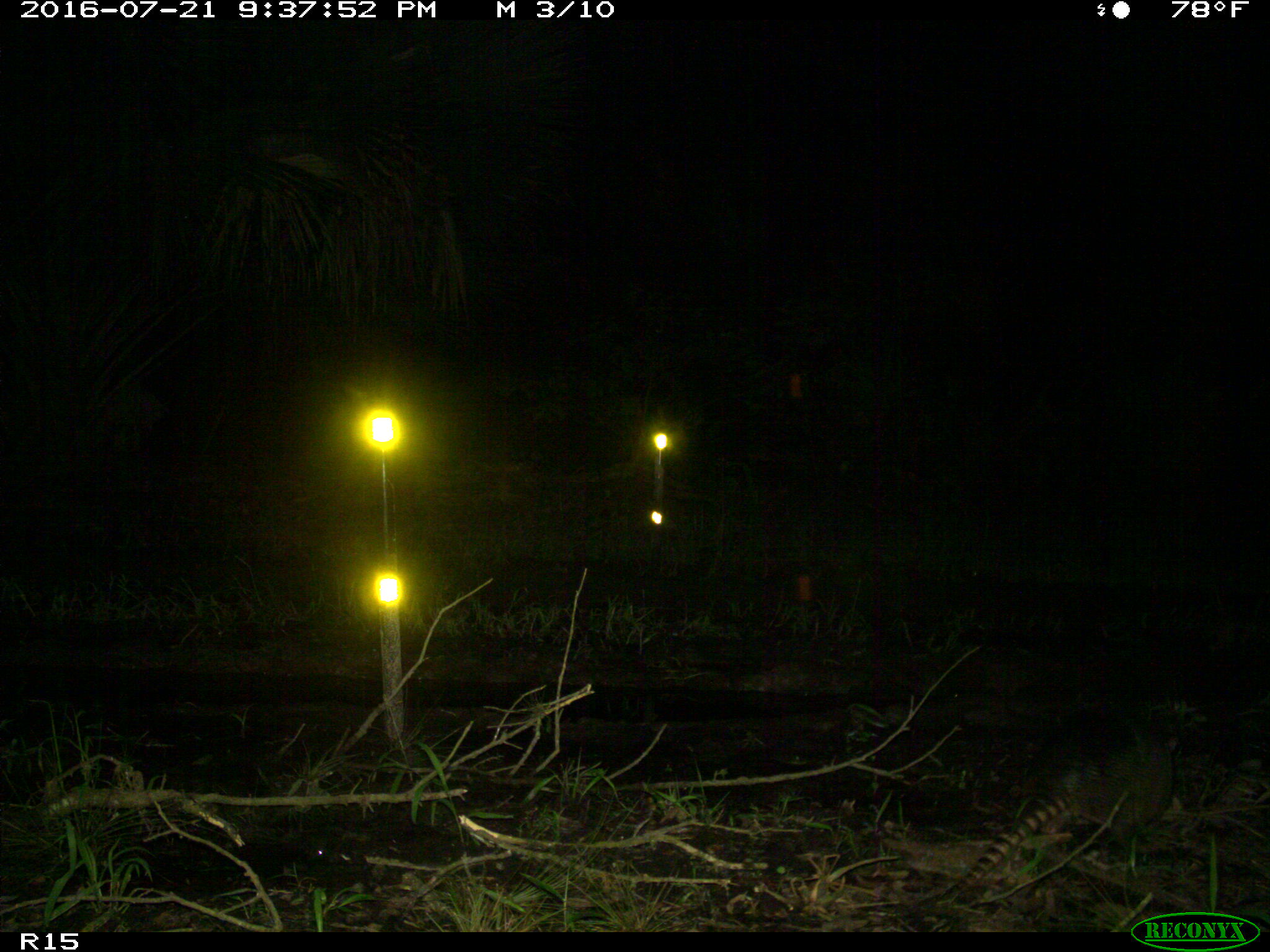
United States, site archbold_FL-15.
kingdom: Animalia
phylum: Chordata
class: Mammalia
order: Cingulata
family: Dasypodidae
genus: Dasypus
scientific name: Dasypus novemcinctus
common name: nine-banded armadillo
Dasypus novemcinctus (nine-banded armadillo).